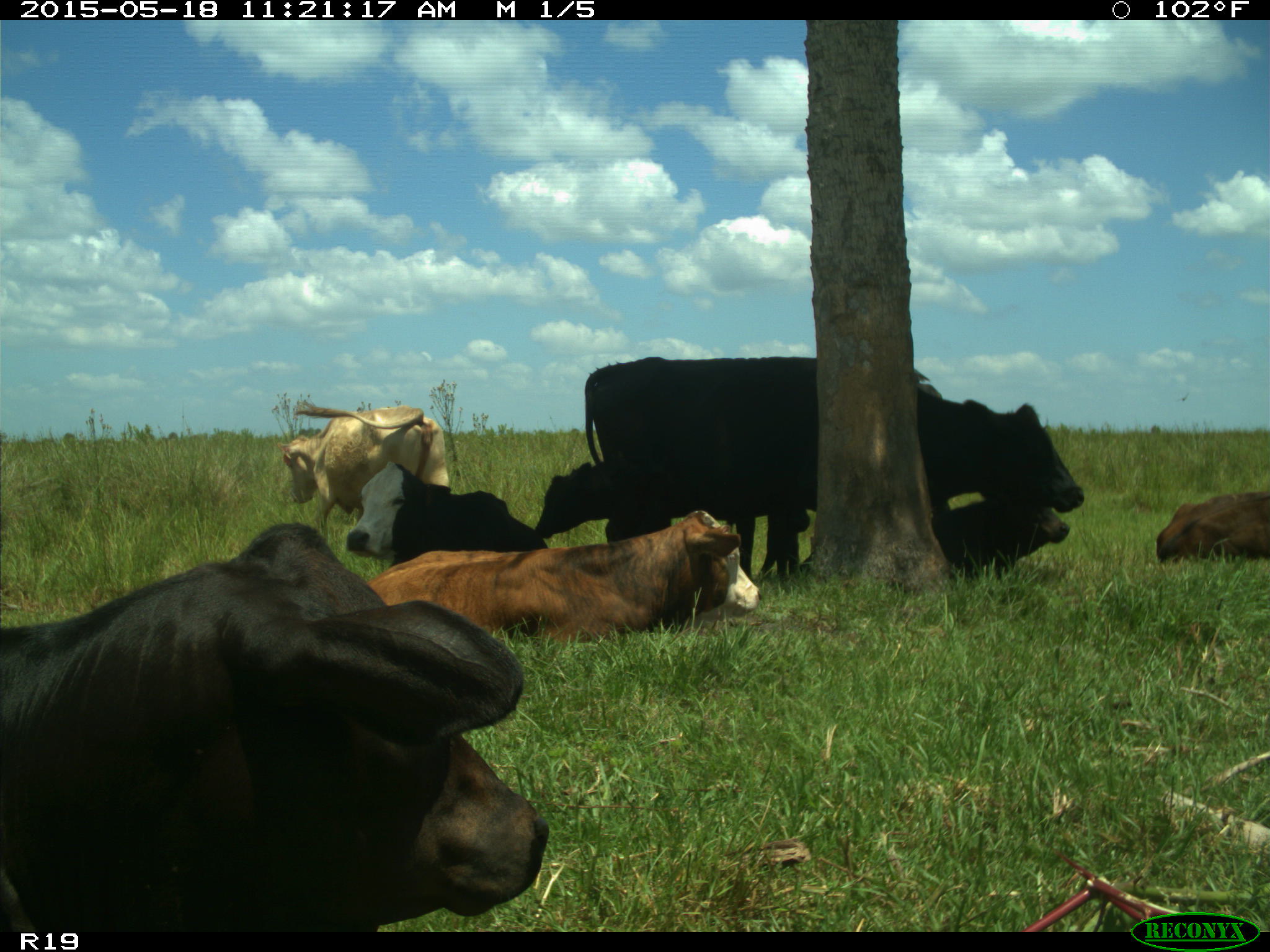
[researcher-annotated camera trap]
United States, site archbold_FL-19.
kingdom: Animalia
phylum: Chordata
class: Mammalia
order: Artiodactyla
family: Bovidae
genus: Bos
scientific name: Bos taurus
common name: domestic cow